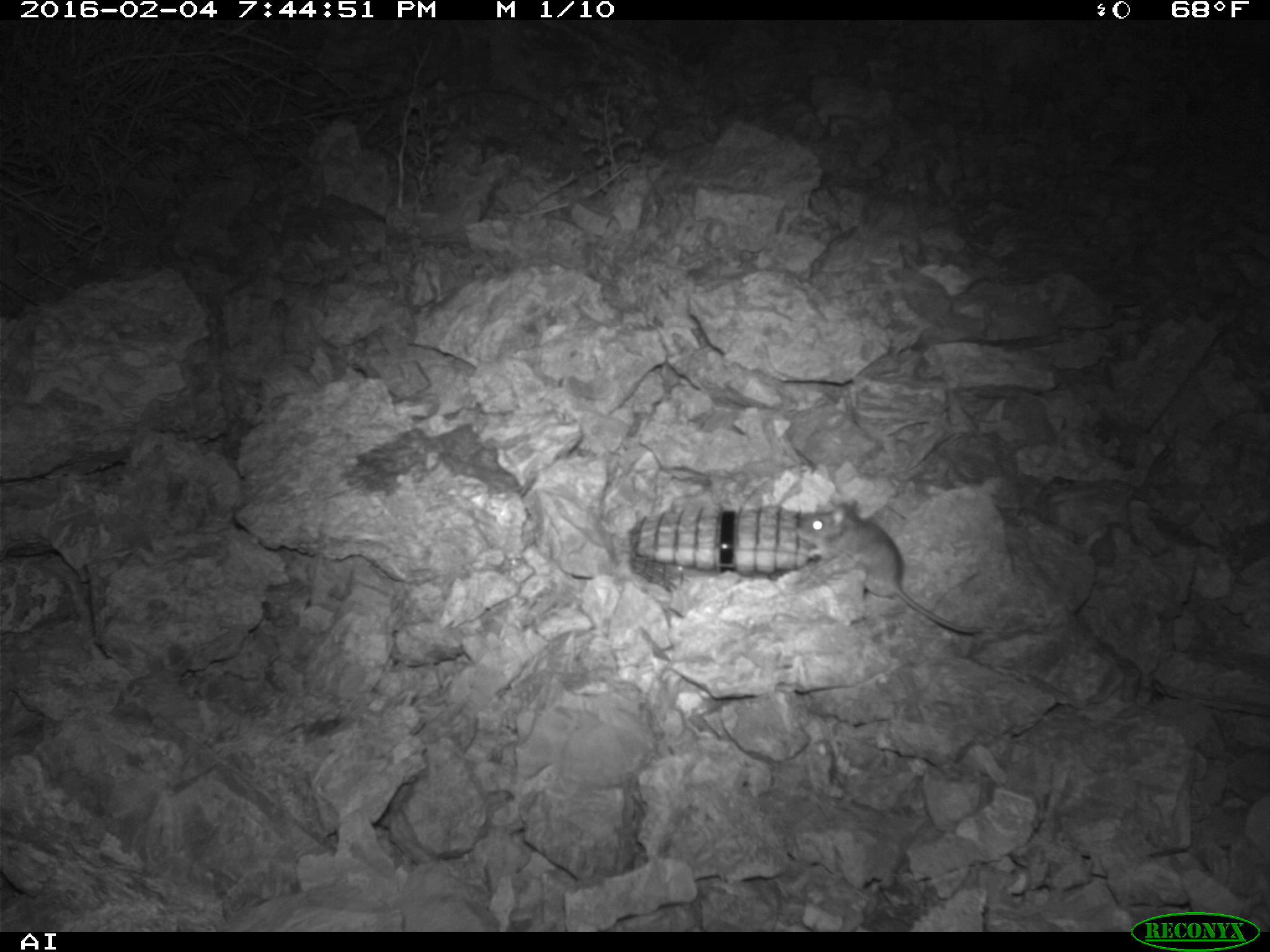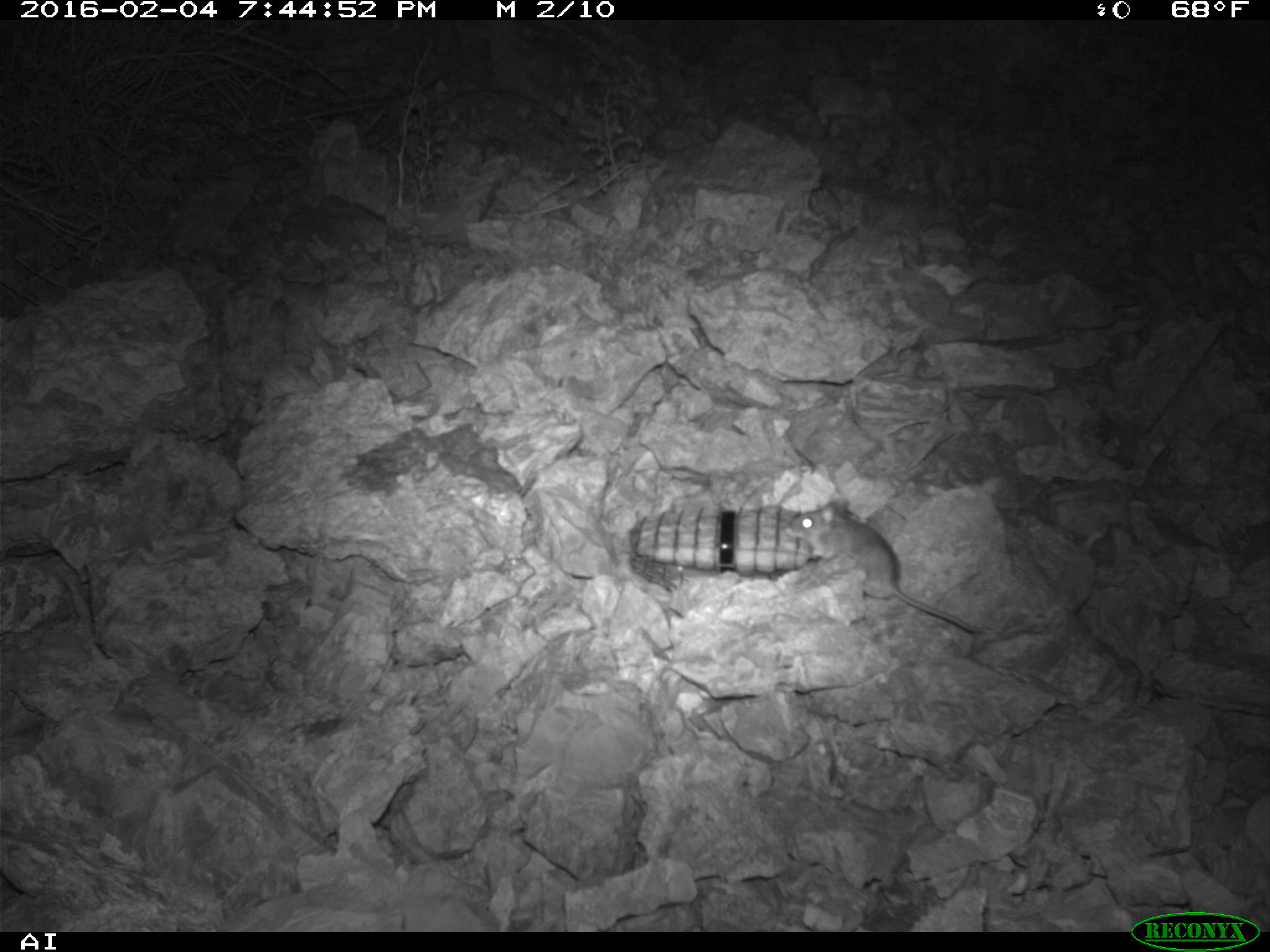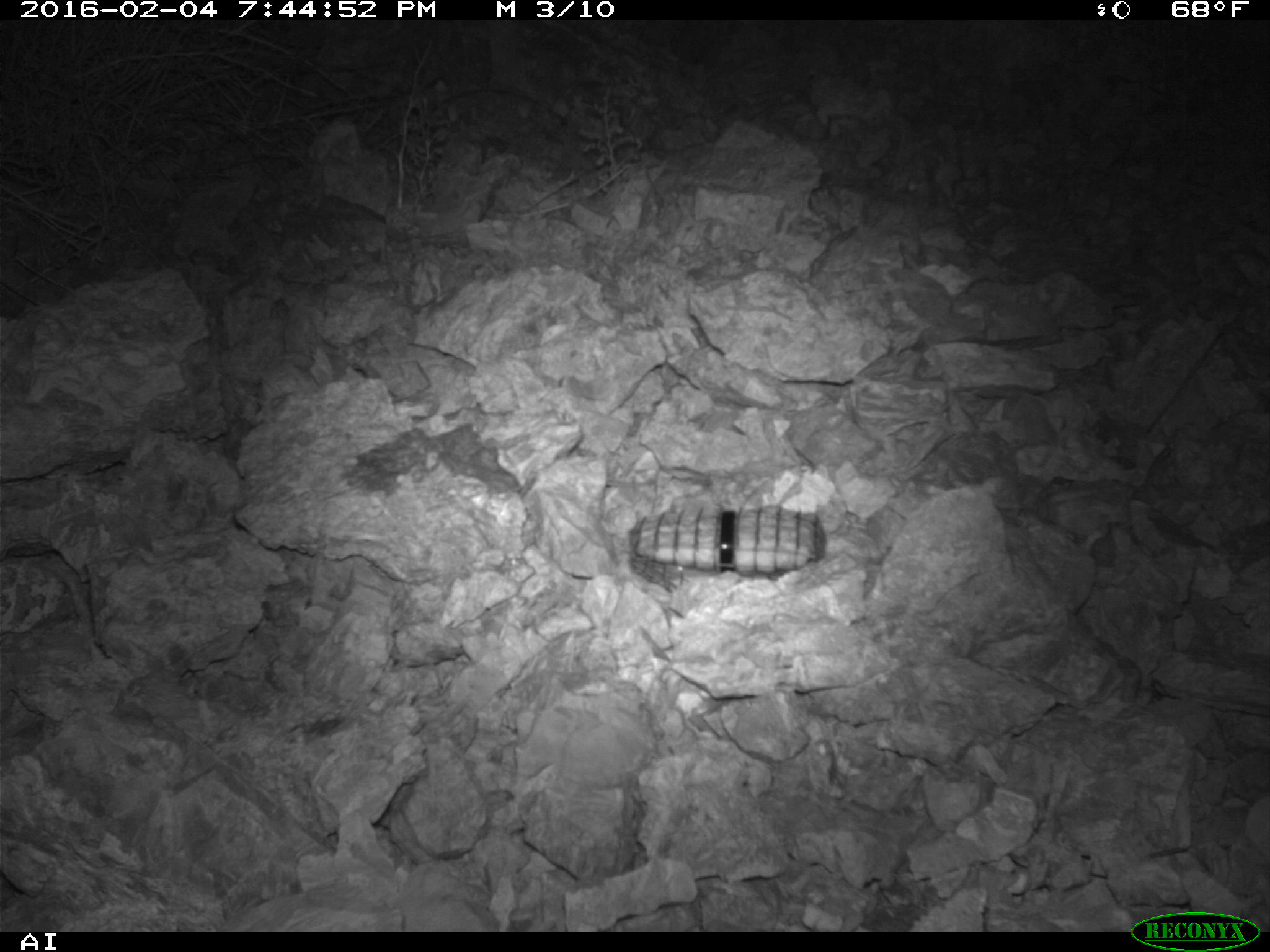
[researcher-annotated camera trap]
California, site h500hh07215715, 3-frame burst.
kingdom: Animalia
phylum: Chordata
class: Mammalia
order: Rodentia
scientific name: Rodentia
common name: rodent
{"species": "rodent (Rodentia)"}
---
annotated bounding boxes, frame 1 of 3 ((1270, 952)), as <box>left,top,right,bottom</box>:
rodent: <box>797,500,992,632</box>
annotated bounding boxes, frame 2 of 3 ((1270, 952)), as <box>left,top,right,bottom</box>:
rodent: <box>784,494,985,636</box>